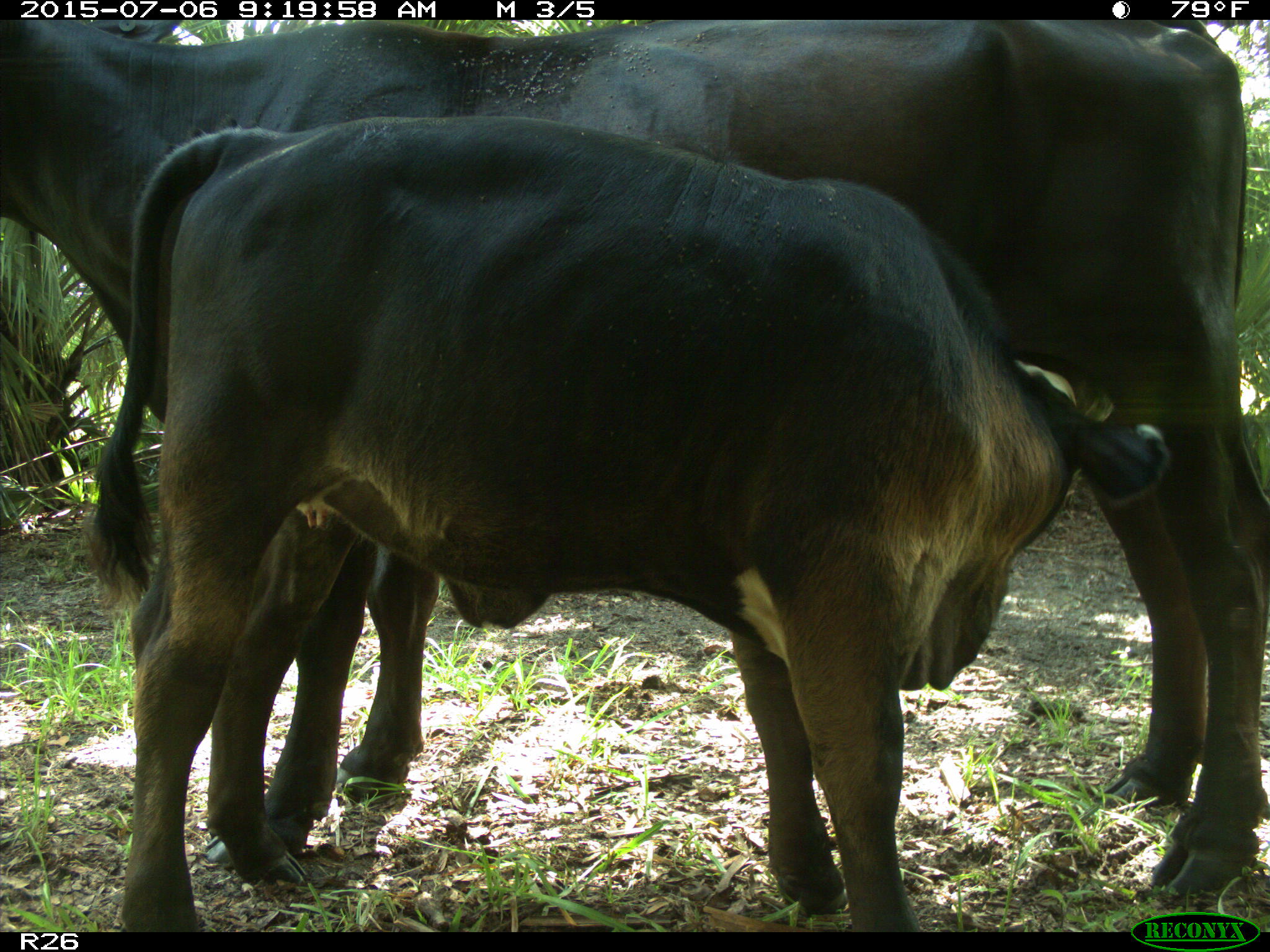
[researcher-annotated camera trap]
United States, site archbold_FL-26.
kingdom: Animalia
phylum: Chordata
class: Mammalia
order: Artiodactyla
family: Bovidae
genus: Bos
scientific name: Bos taurus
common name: domestic cow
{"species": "Bos taurus (domestic cow)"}